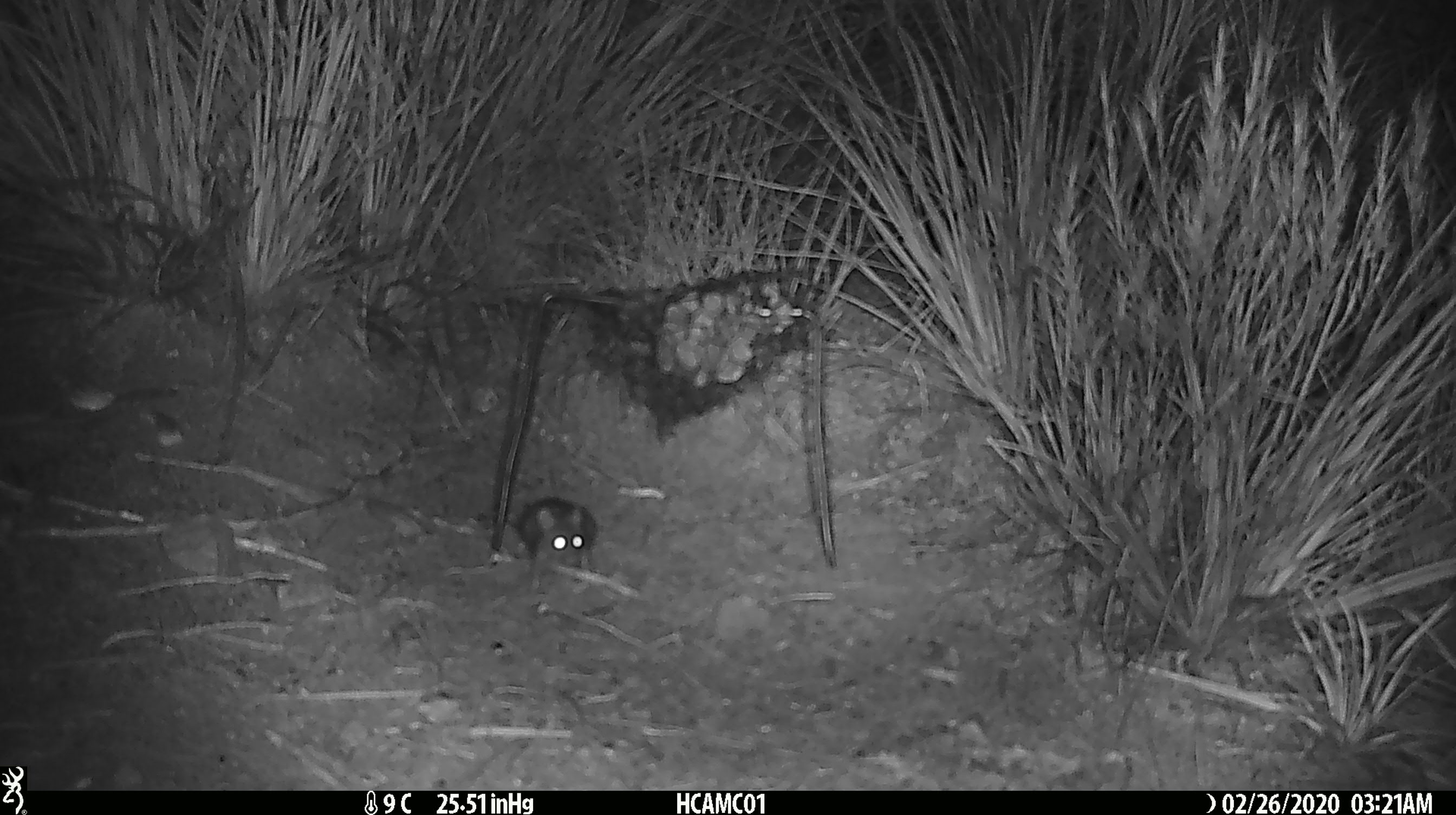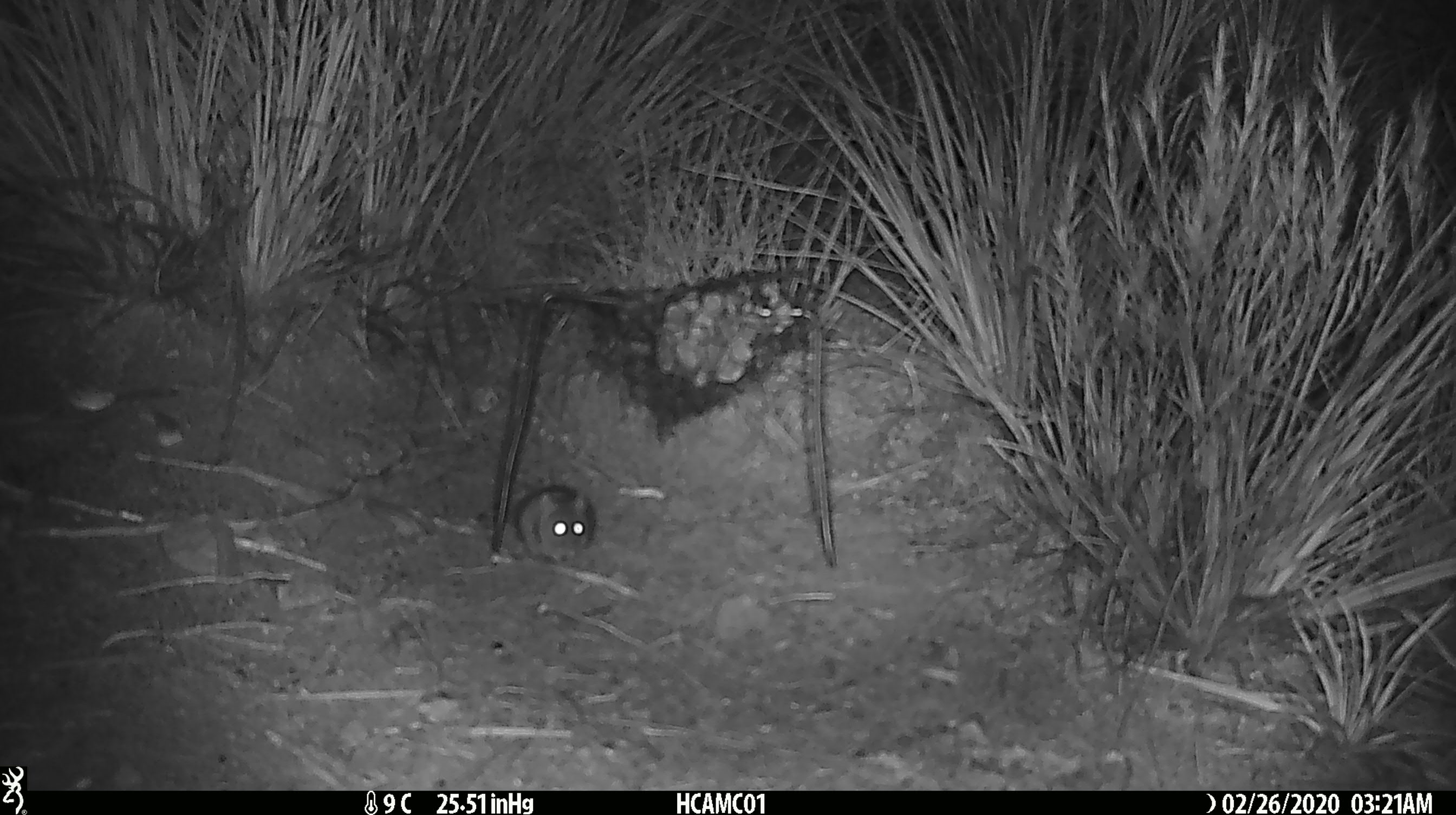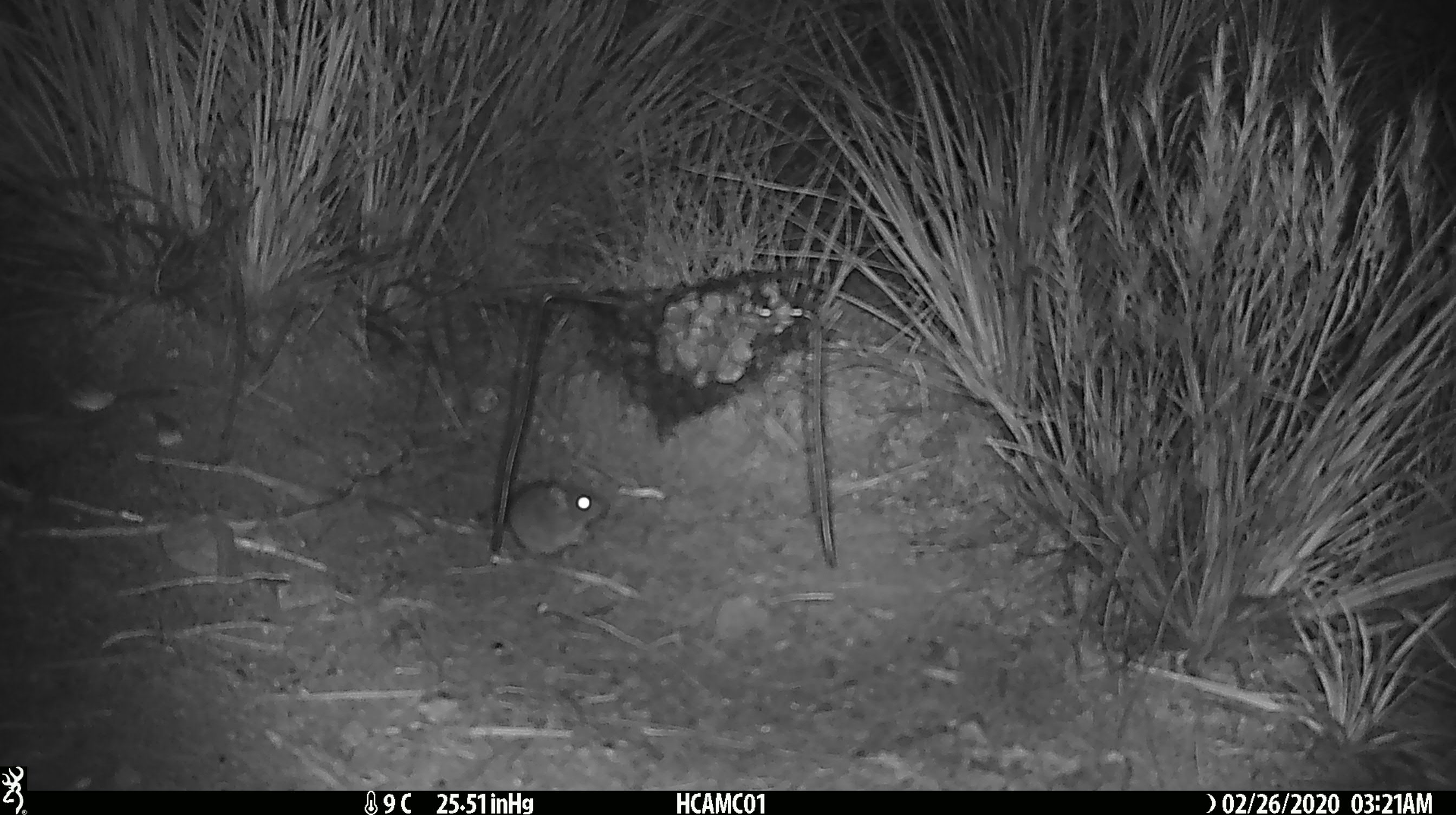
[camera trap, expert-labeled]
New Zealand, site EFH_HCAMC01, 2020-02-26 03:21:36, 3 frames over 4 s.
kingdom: Animalia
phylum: Chordata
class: Mammalia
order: Rodentia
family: Muridae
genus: Mus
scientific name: Mus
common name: mouse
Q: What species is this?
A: Mouse (Mus).